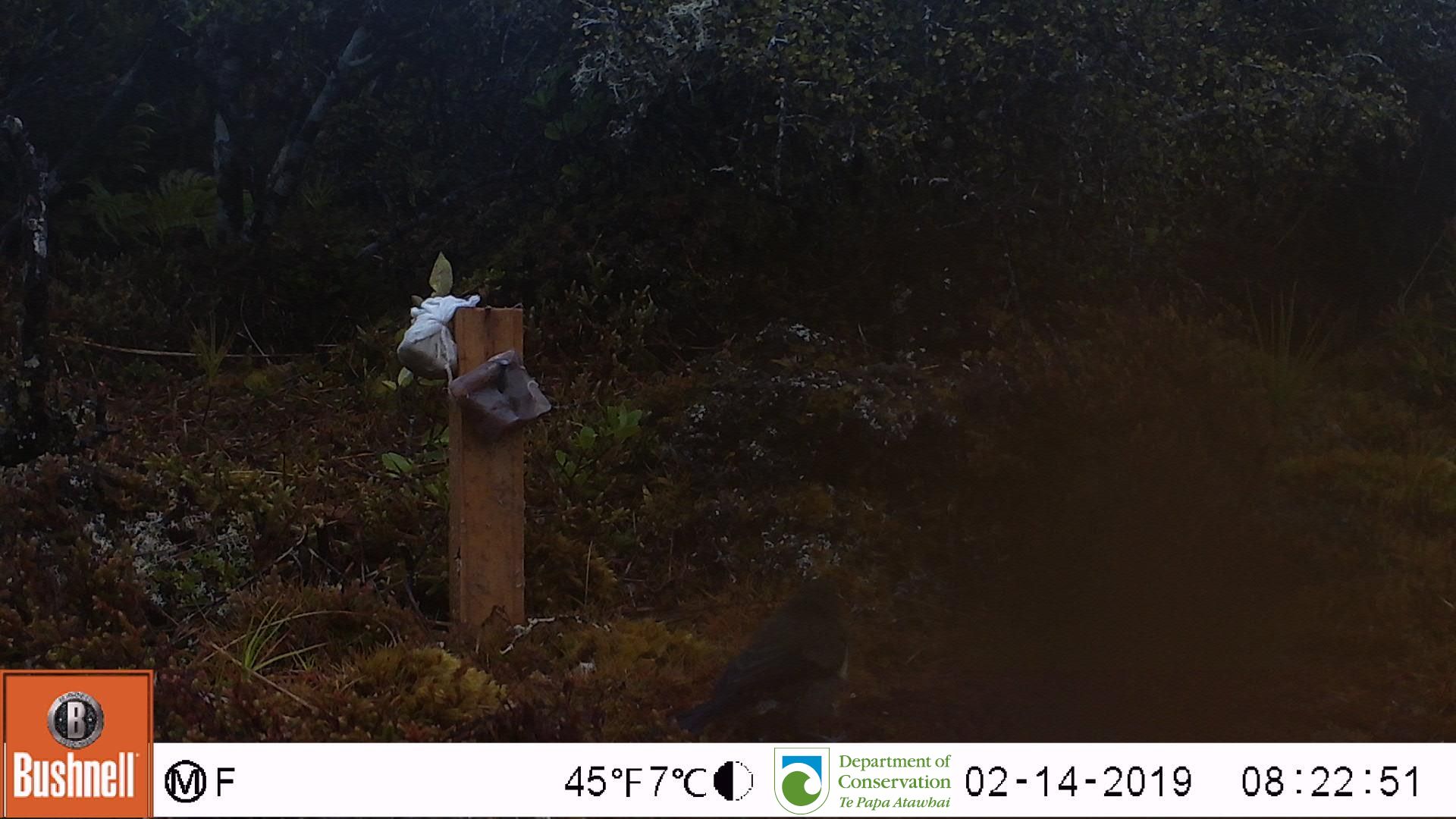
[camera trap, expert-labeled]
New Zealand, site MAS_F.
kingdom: Animalia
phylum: Chordata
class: Aves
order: Passeriformes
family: Meliphagidae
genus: Anthornis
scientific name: Anthornis melanura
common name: new zealand bellbird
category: bellbird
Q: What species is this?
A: Bellbird (new zealand bellbird) (Anthornis melanura).